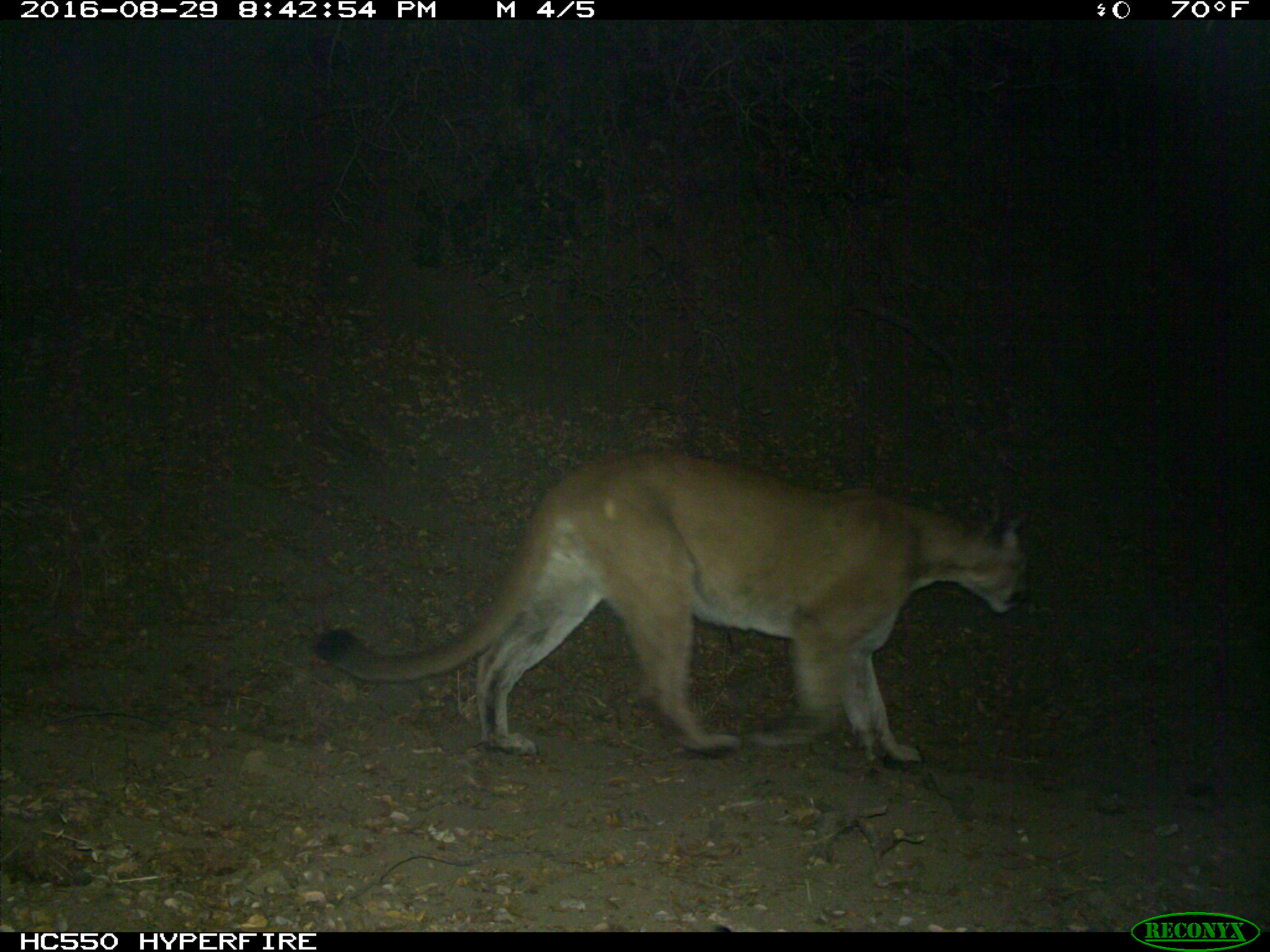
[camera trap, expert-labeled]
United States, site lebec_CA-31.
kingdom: Animalia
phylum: Chordata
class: Mammalia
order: Carnivora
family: Felidae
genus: Puma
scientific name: Puma concolor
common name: mountain lion